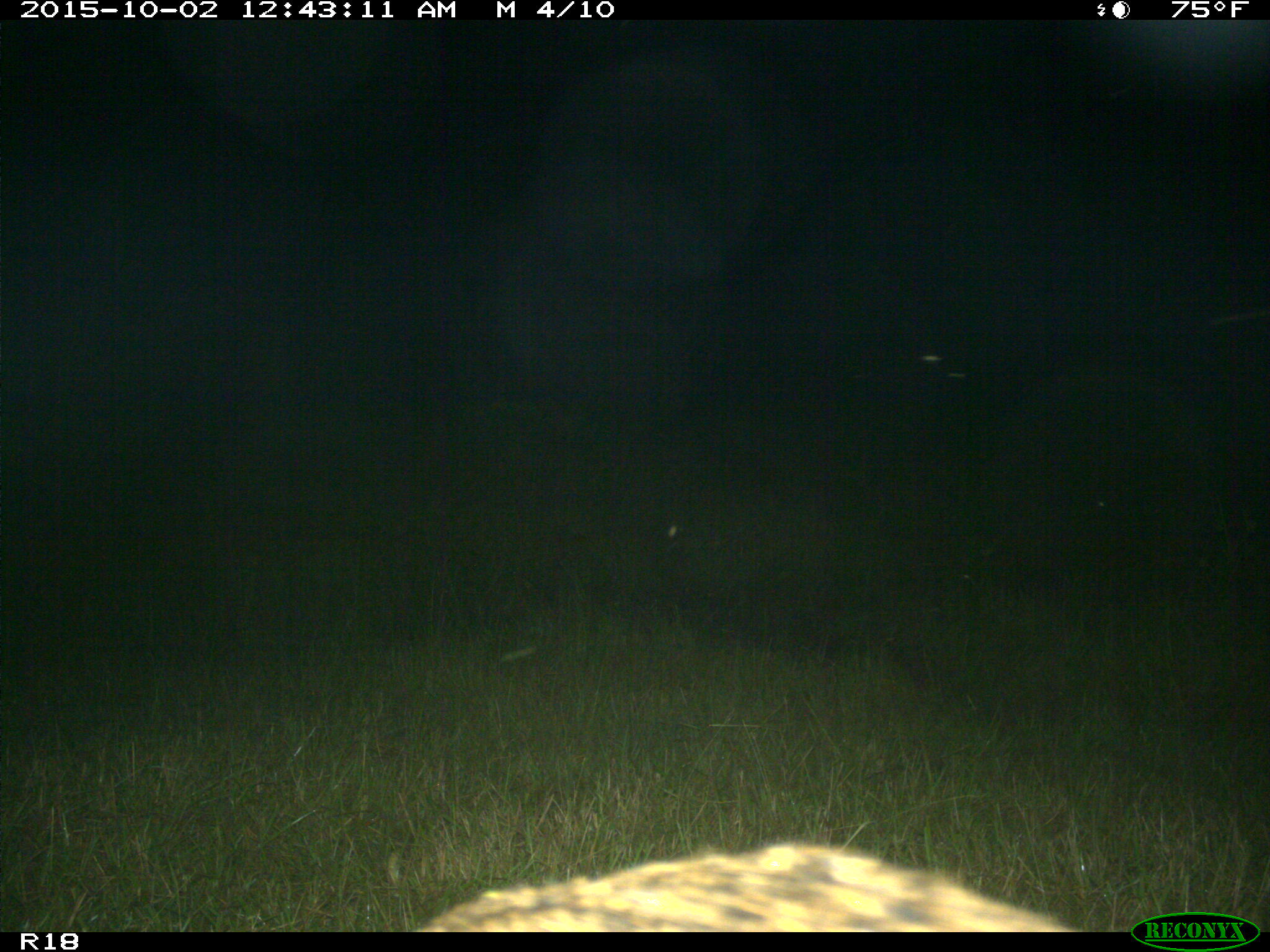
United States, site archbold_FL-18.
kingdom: Animalia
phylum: Chordata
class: Mammalia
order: Carnivora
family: Felidae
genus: Lynx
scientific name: Lynx rufus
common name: bobcat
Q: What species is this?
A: Lynx rufus (bobcat).